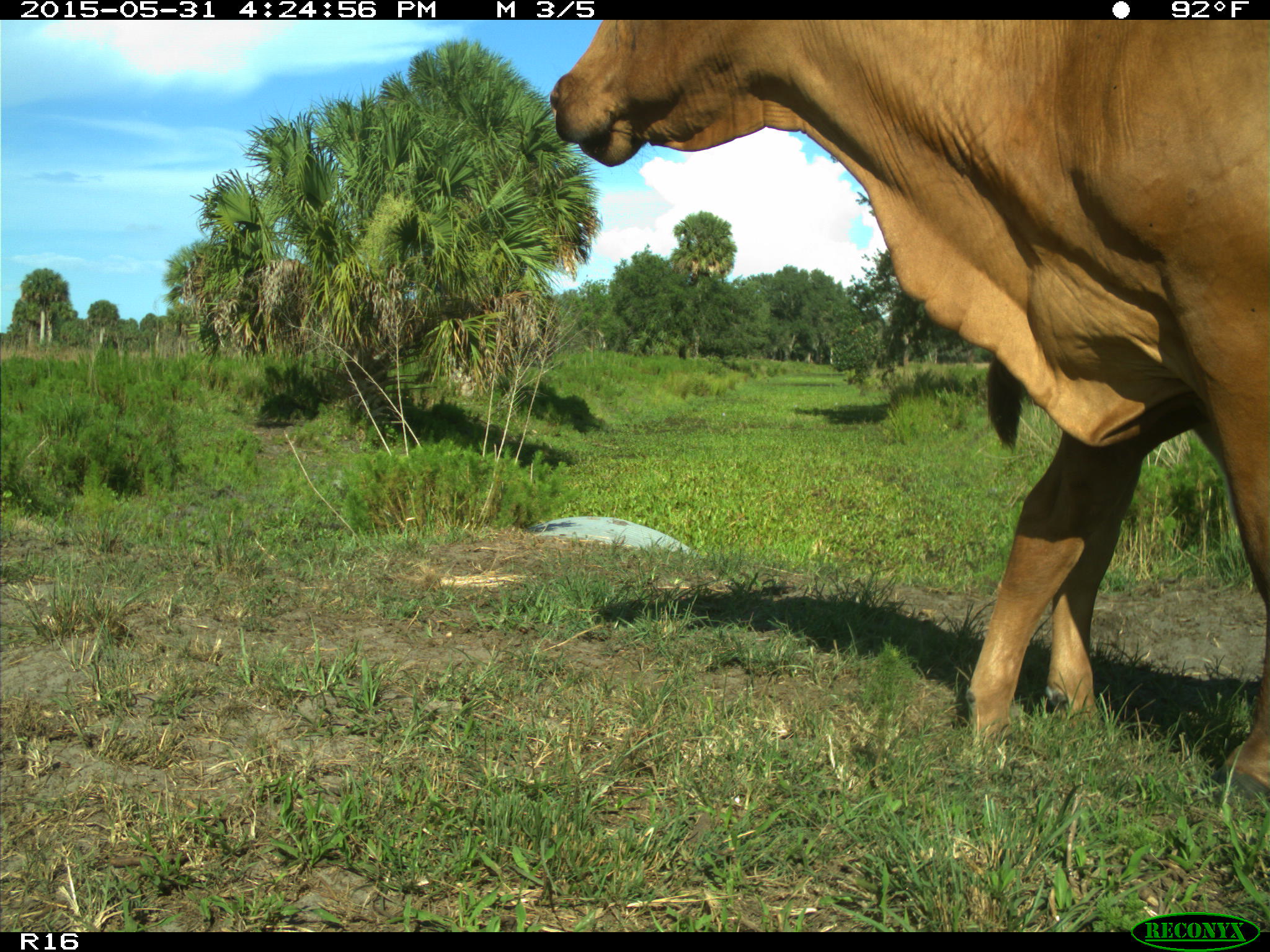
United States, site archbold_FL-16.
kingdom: Animalia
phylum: Chordata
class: Mammalia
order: Artiodactyla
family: Bovidae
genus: Bos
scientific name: Bos taurus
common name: domestic cow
Bos taurus (domestic cow).